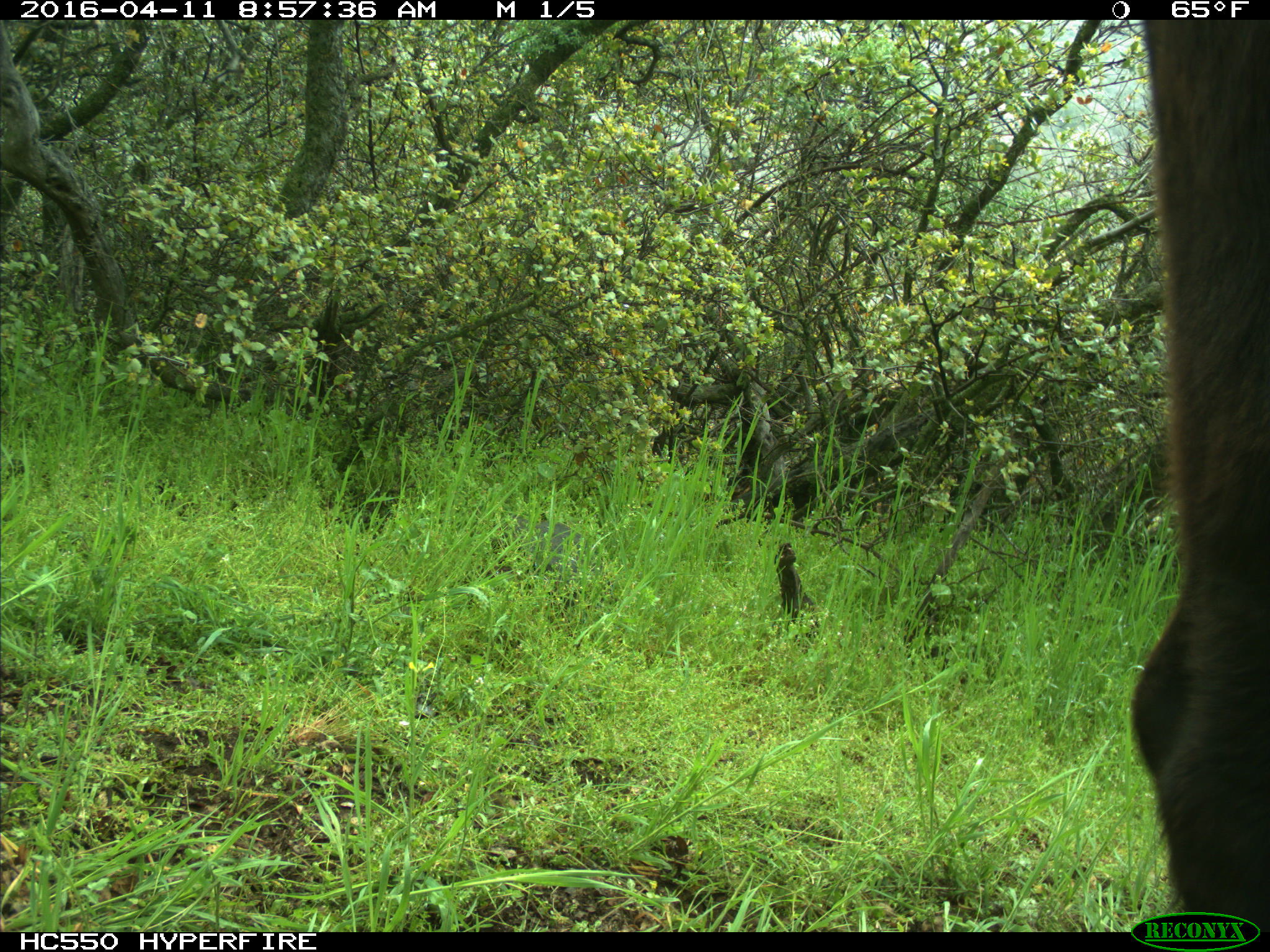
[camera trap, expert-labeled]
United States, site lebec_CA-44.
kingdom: Animalia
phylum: Chordata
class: Mammalia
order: Artiodactyla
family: Bovidae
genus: Bos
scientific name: Bos taurus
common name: domestic cow